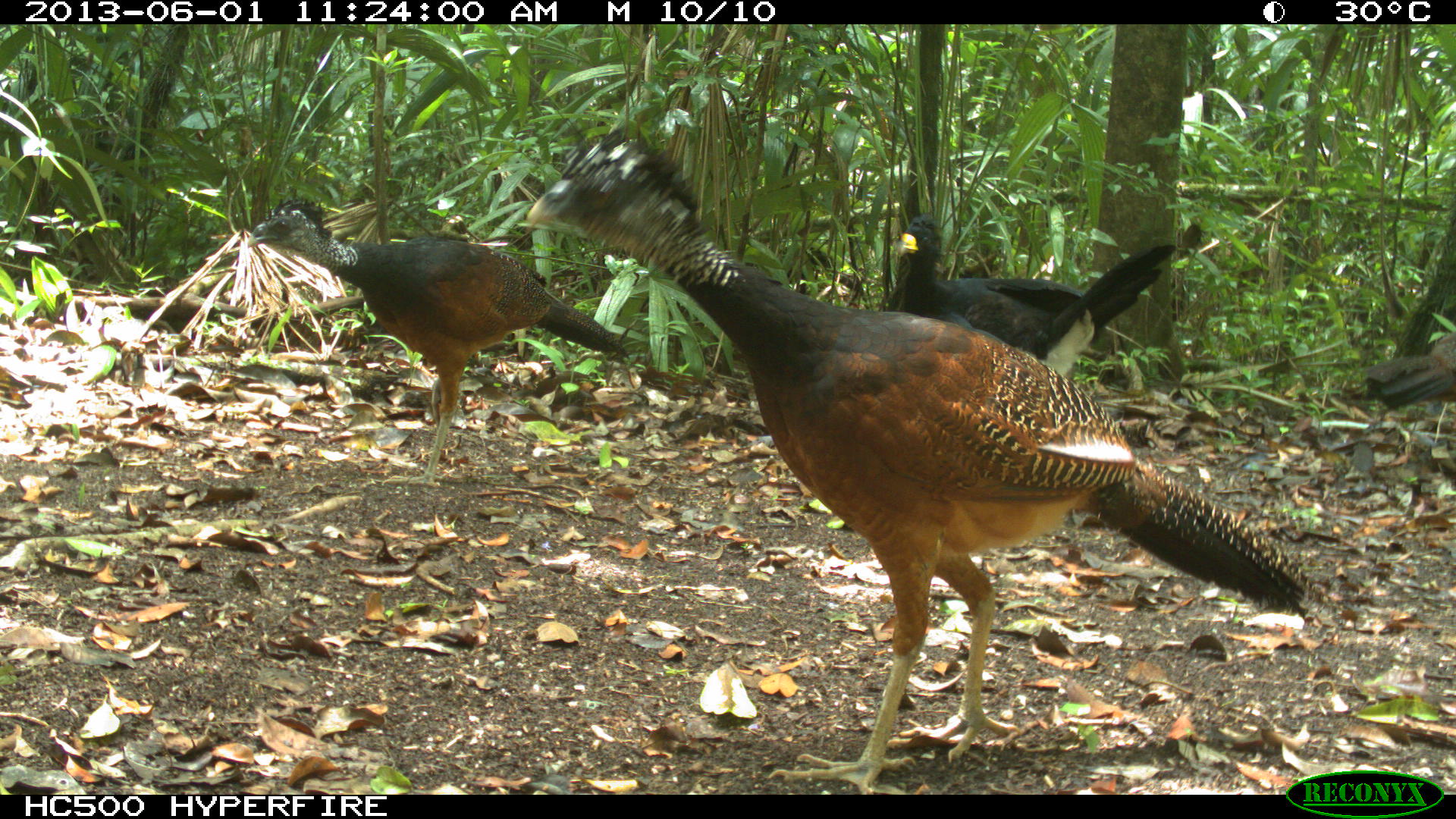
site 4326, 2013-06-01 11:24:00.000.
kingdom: Animalia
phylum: Chordata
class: Aves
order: Galliformes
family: Cracidae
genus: Crax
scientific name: Crax rubra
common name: great curassow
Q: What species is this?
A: Crax rubra (great curassow).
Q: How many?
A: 4.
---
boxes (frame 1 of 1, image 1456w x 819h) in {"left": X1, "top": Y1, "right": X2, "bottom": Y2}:
crax rubra: {"left": 521, "top": 124, "right": 1311, "bottom": 792}; {"left": 245, "top": 196, "right": 630, "bottom": 489}; {"left": 881, "top": 214, "right": 1178, "bottom": 379}; {"left": 1360, "top": 329, "right": 1454, "bottom": 412}